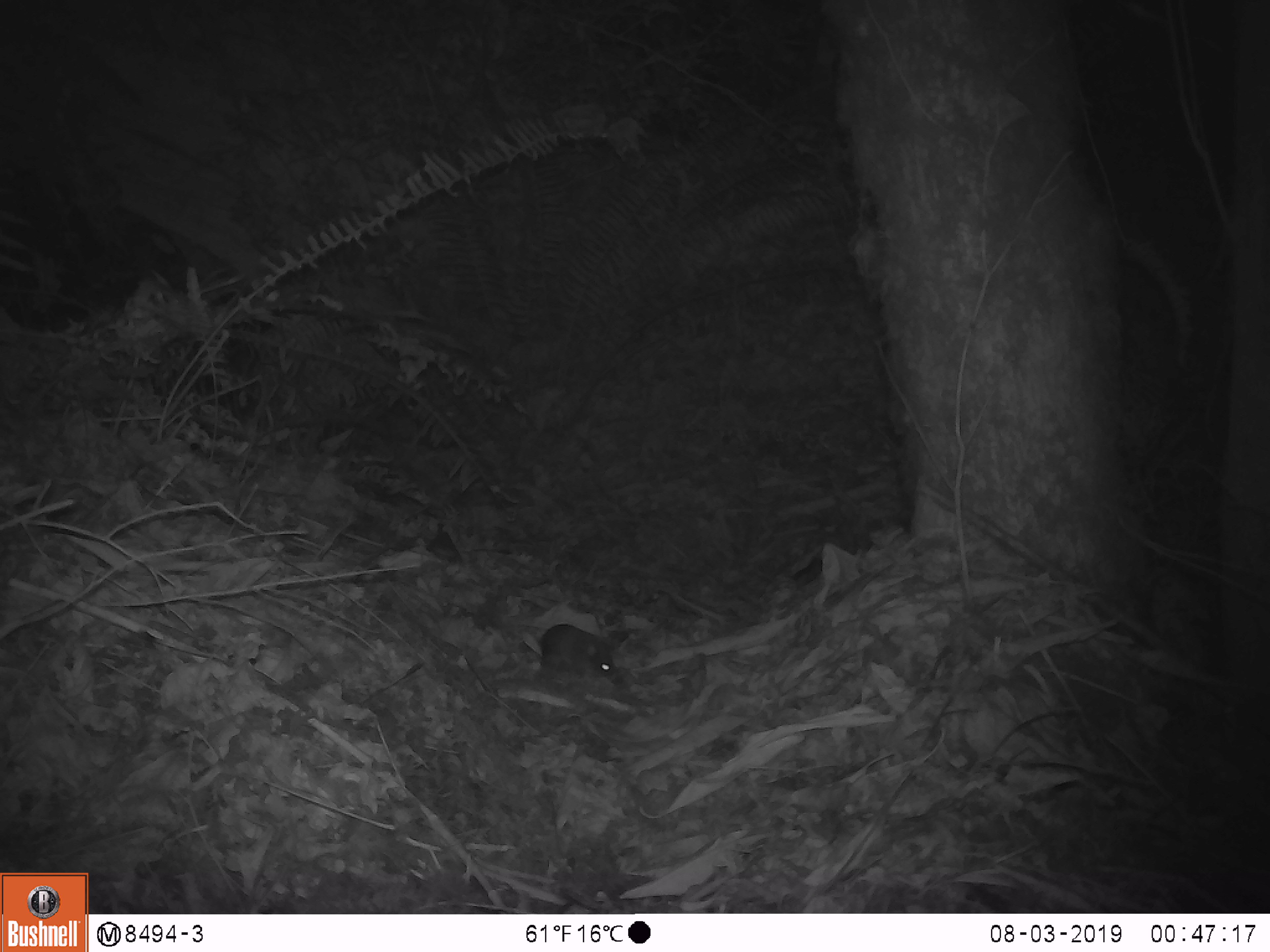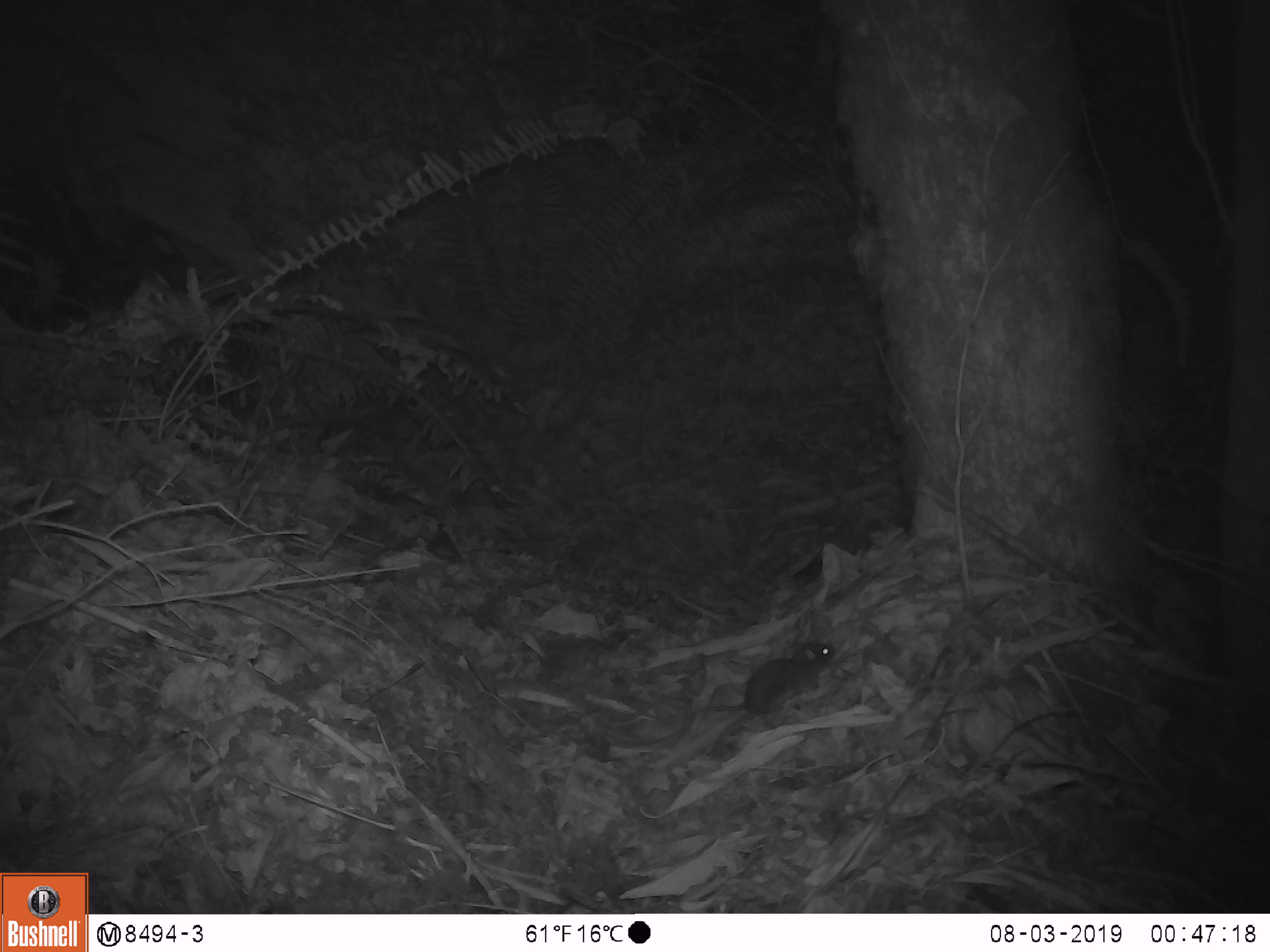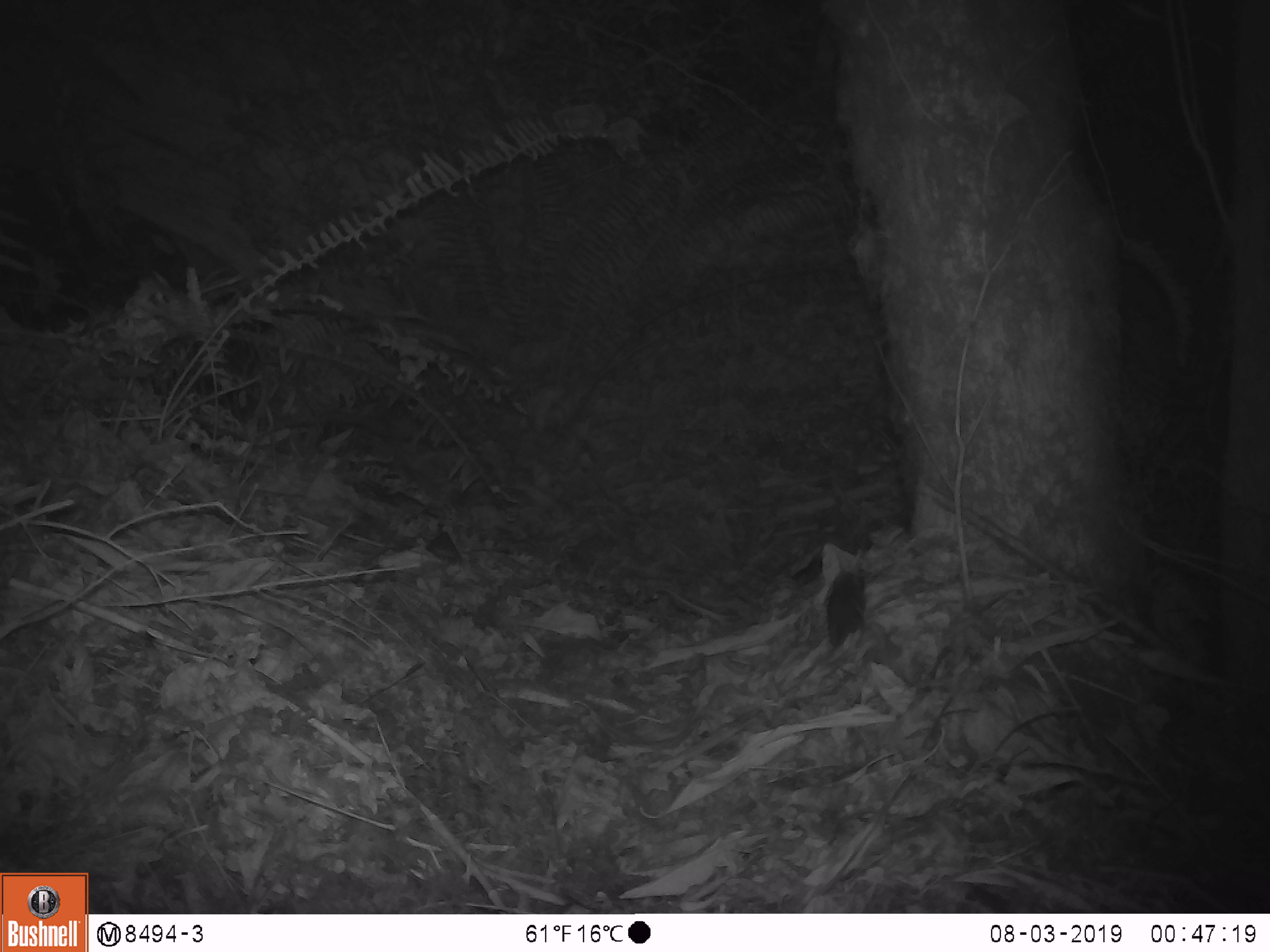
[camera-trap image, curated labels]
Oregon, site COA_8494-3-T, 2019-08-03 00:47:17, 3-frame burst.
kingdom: Animalia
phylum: Chordata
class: Mammalia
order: Rodentia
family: Cricetidae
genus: Neotoma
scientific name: Neotoma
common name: woodrats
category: neotoma species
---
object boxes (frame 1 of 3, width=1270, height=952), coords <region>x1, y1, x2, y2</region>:
neotoma species: <region>529, 617, 633, 697</region>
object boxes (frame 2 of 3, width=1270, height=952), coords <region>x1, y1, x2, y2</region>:
neotoma species: <region>678, 633, 842, 728</region>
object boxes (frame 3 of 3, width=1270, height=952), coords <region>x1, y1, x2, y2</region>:
neotoma species: <region>808, 559, 889, 671</region>